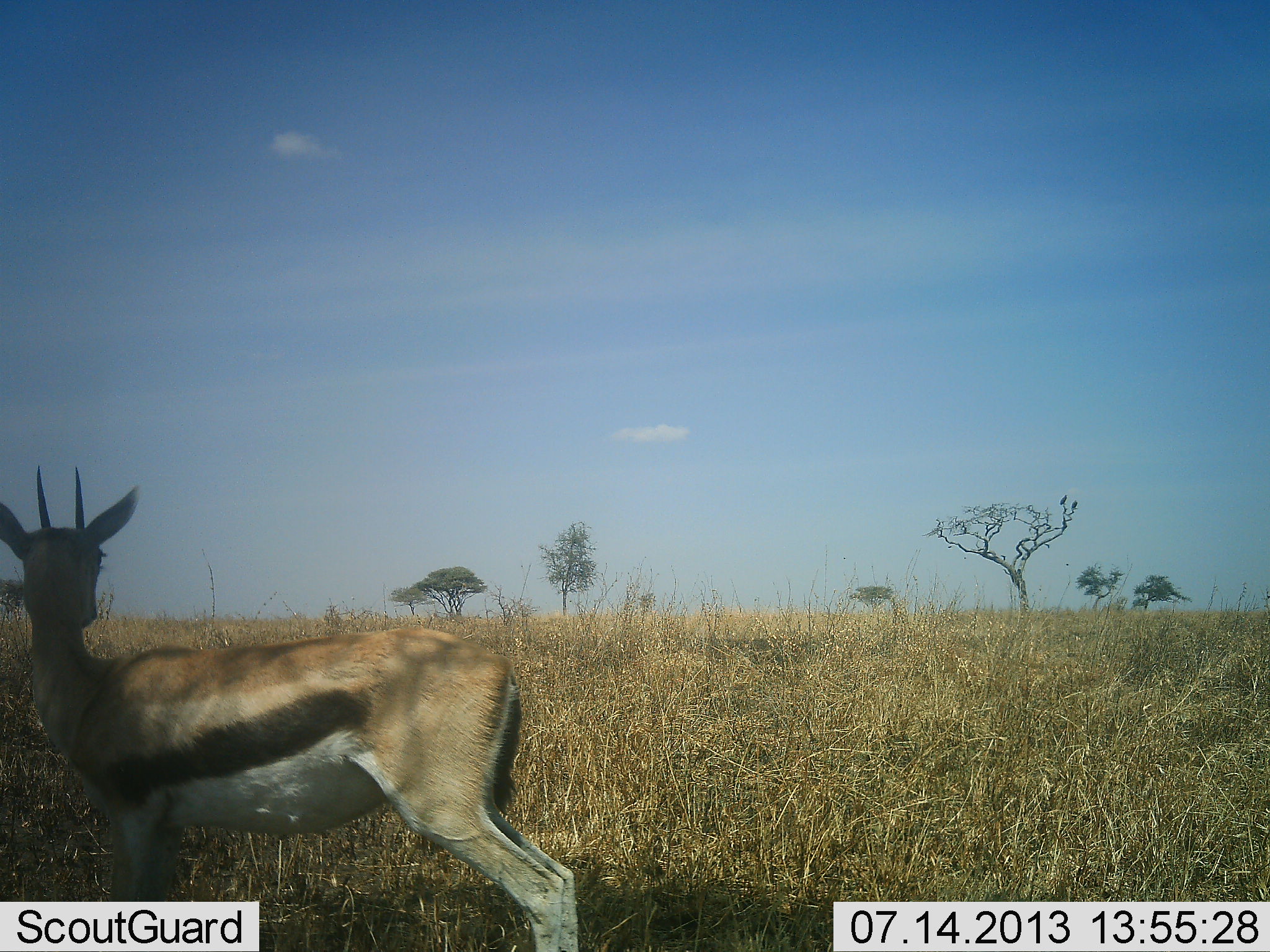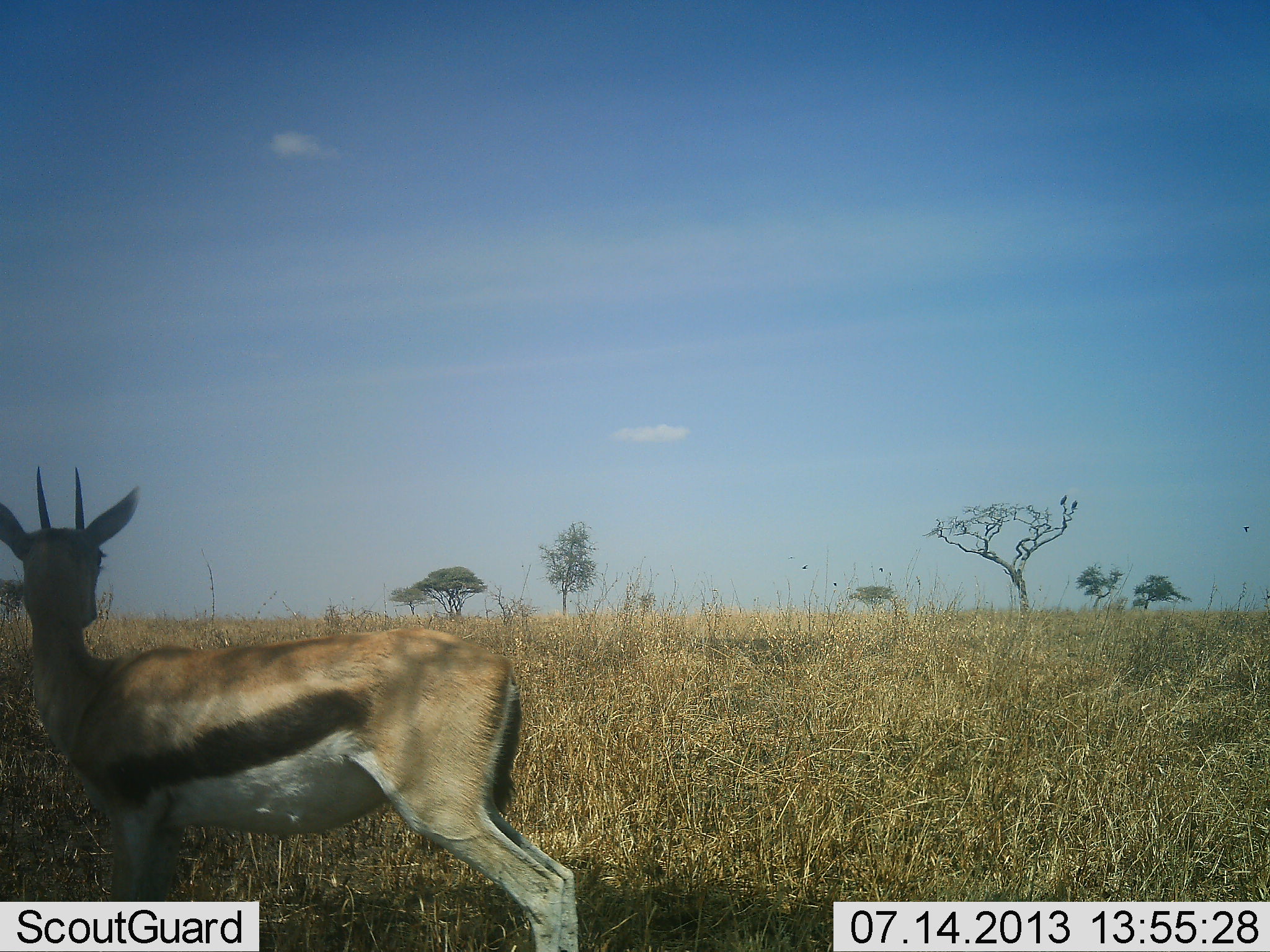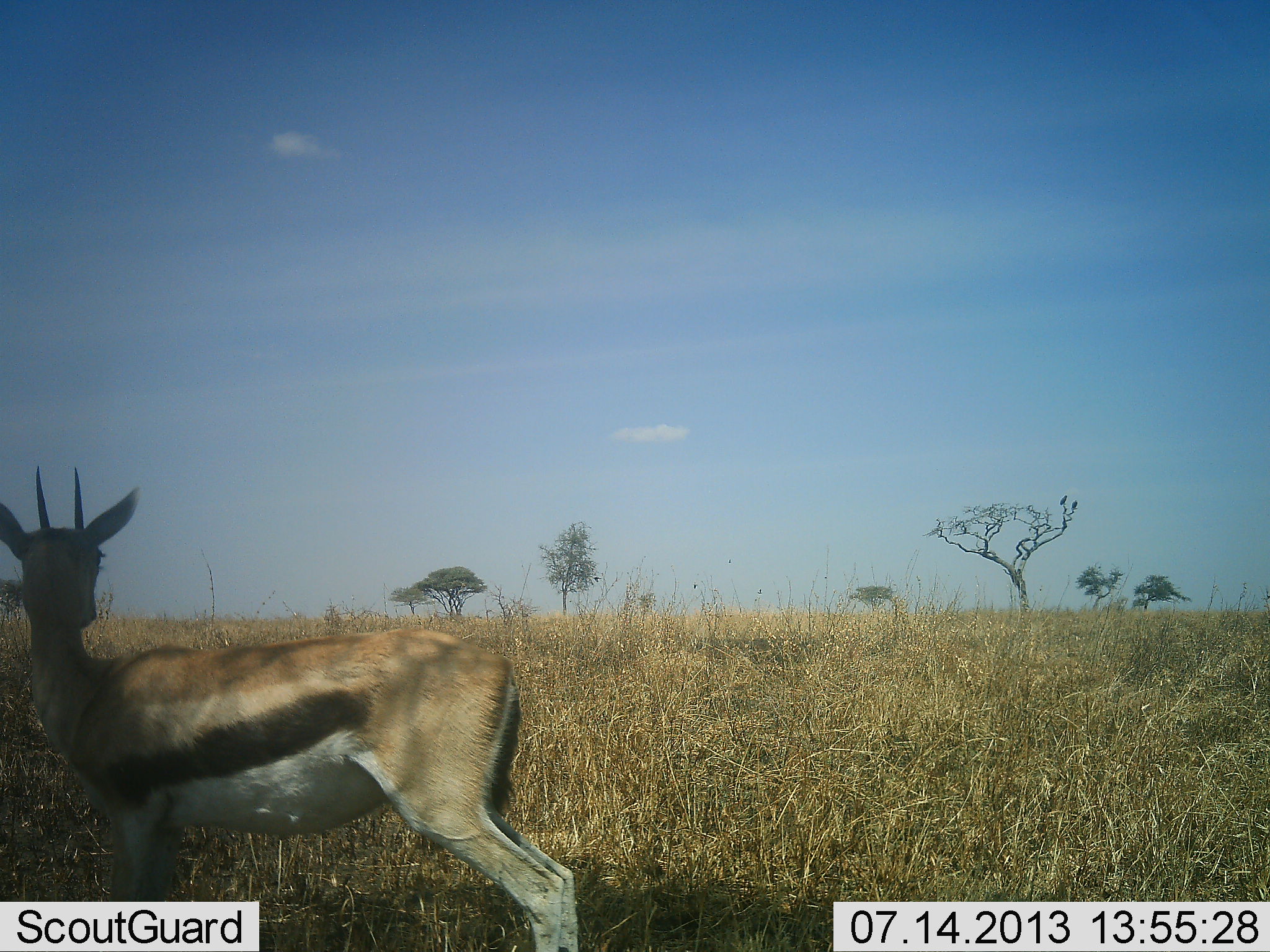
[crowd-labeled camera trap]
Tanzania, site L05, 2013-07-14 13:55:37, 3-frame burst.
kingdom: Animalia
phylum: Chordata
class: Mammalia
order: Artiodactyla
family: Bovidae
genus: Eudorcas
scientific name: Eudorcas thomsonii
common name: thomson's gazelle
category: gazellethomsons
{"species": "gazellethomsons (thomson's gazelle) (Eudorcas thomsonii)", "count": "1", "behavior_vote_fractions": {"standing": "100%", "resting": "0%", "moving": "0%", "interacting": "0%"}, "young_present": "0%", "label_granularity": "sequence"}